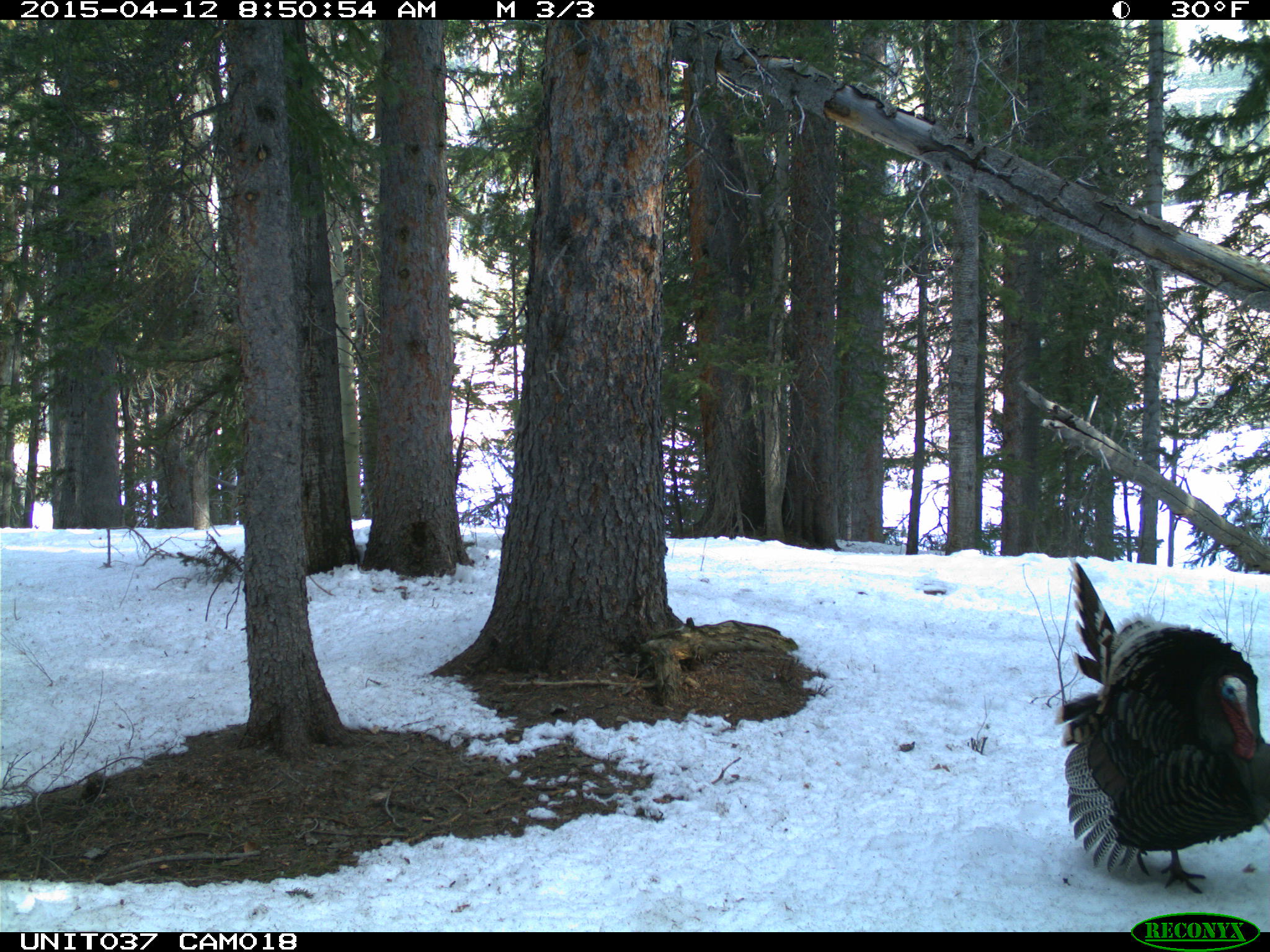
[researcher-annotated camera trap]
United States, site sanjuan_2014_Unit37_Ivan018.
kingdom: Animalia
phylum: Chordata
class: Aves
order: Galliformes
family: Phasianidae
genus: Meleagris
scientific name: Meleagris gallopavo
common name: wild turkey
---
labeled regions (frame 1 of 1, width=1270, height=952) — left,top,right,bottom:
animal: 1052,558,1270,894